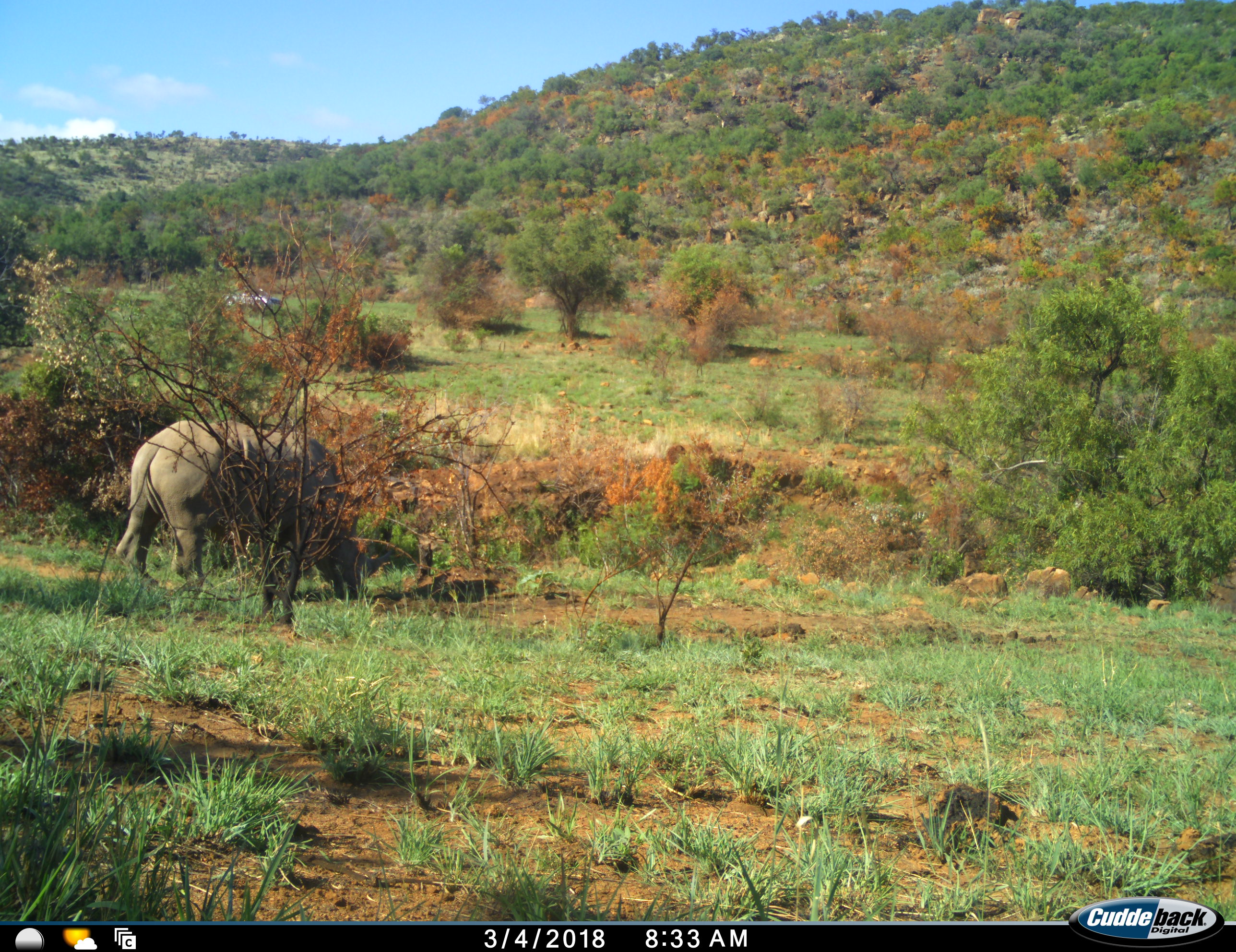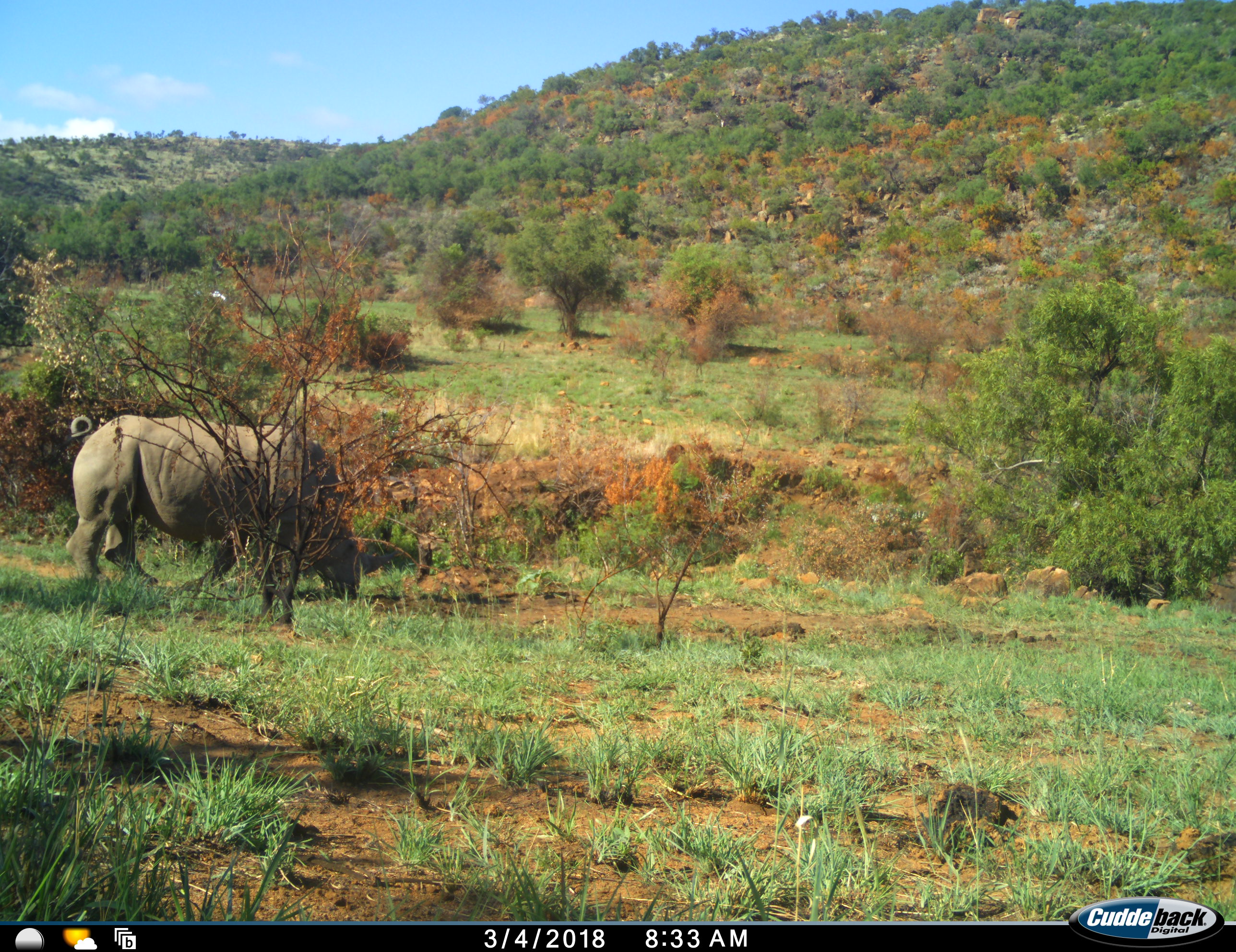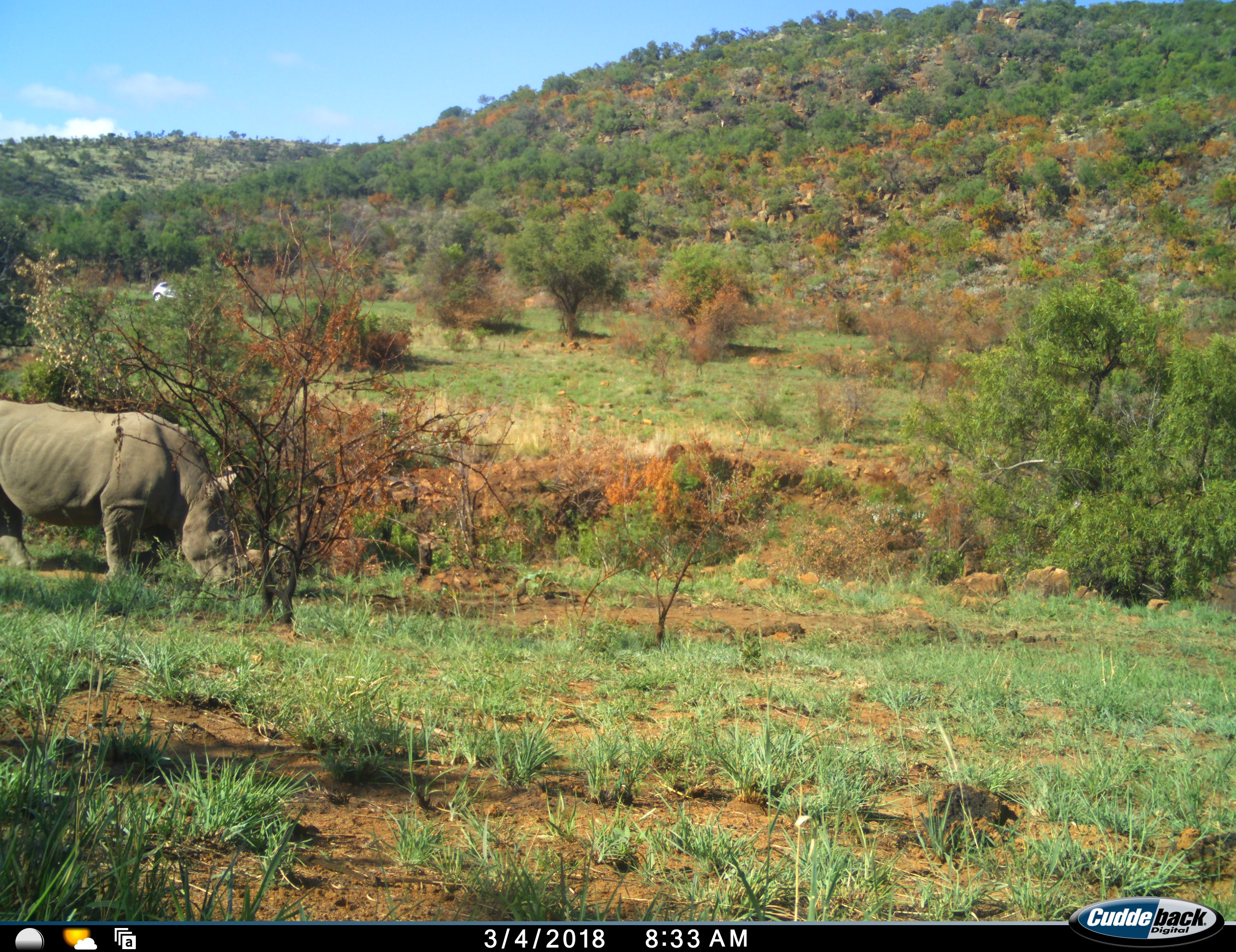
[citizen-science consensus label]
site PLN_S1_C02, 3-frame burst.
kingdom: Animalia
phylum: Chordata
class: Mammalia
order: Perissodactyla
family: Rhinocerotidae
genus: Ceratotherium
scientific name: Ceratotherium simum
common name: white rhinoceros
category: rhinoceroswhite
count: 1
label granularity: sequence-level